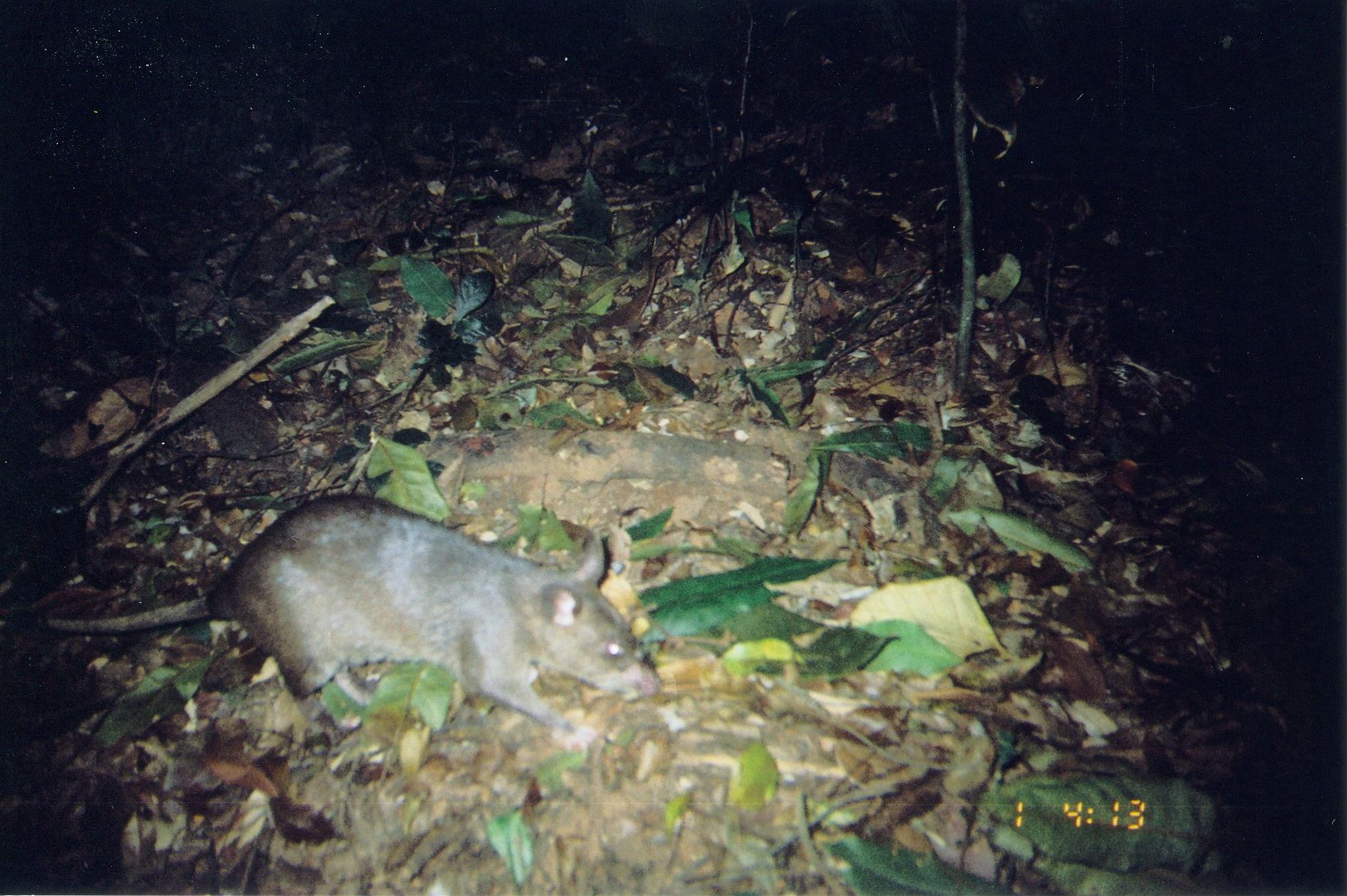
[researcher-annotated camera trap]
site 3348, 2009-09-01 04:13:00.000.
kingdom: Animalia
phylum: Chordata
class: Mammalia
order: Rodentia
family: Nesomyidae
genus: Cricetomys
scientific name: Cricetomys gambianus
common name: african giant pouched rat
Cricetomys gambianus (african giant pouched rat), count 1.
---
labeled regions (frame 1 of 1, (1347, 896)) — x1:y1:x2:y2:
cricetomys gambianus: 1:489:664:752